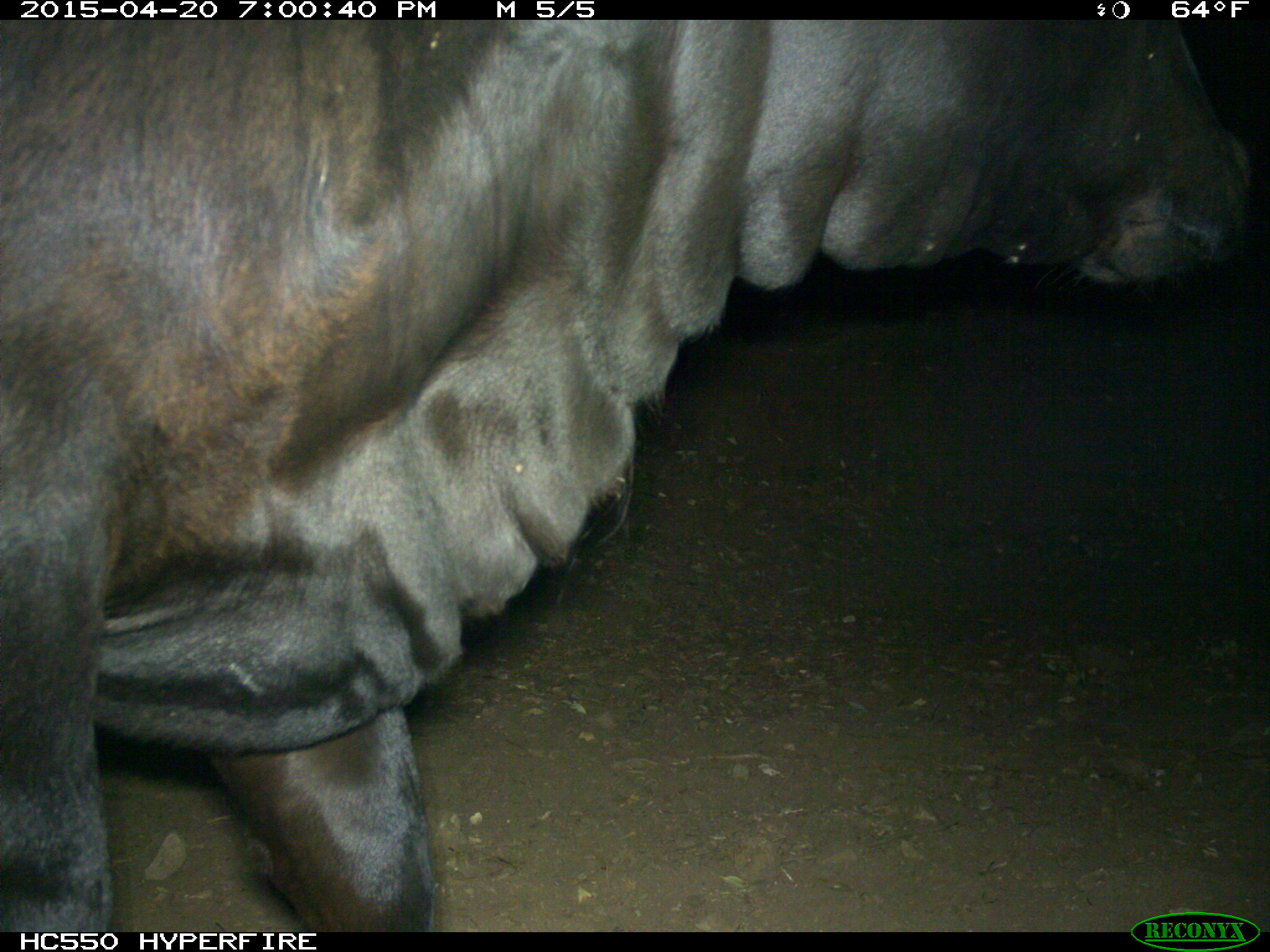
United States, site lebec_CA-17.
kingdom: Animalia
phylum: Chordata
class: Mammalia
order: Artiodactyla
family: Bovidae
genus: Bos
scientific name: Bos taurus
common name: domestic cow